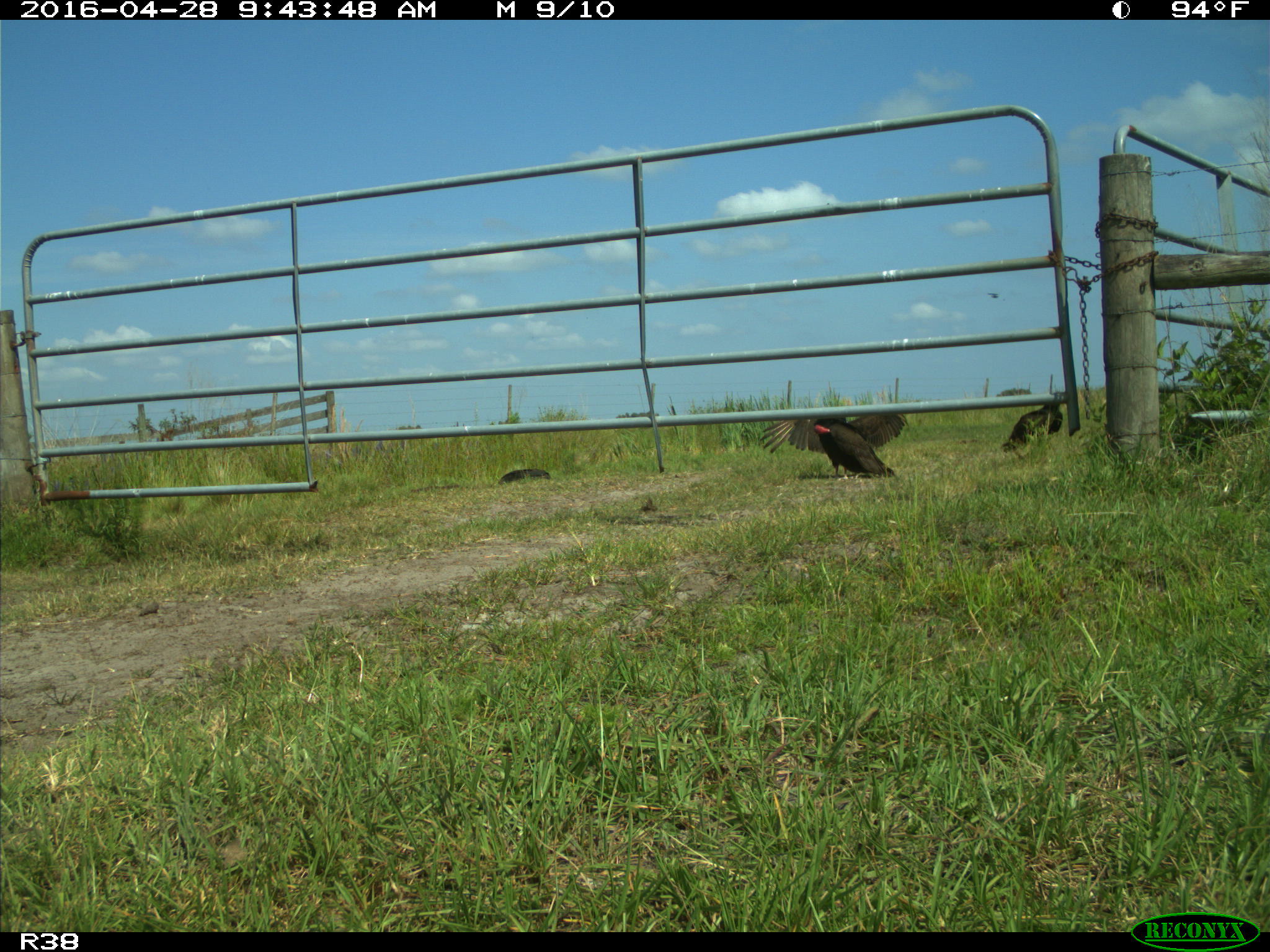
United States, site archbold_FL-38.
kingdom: Animalia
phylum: Chordata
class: Aves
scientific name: Aves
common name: birds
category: unidentified bird